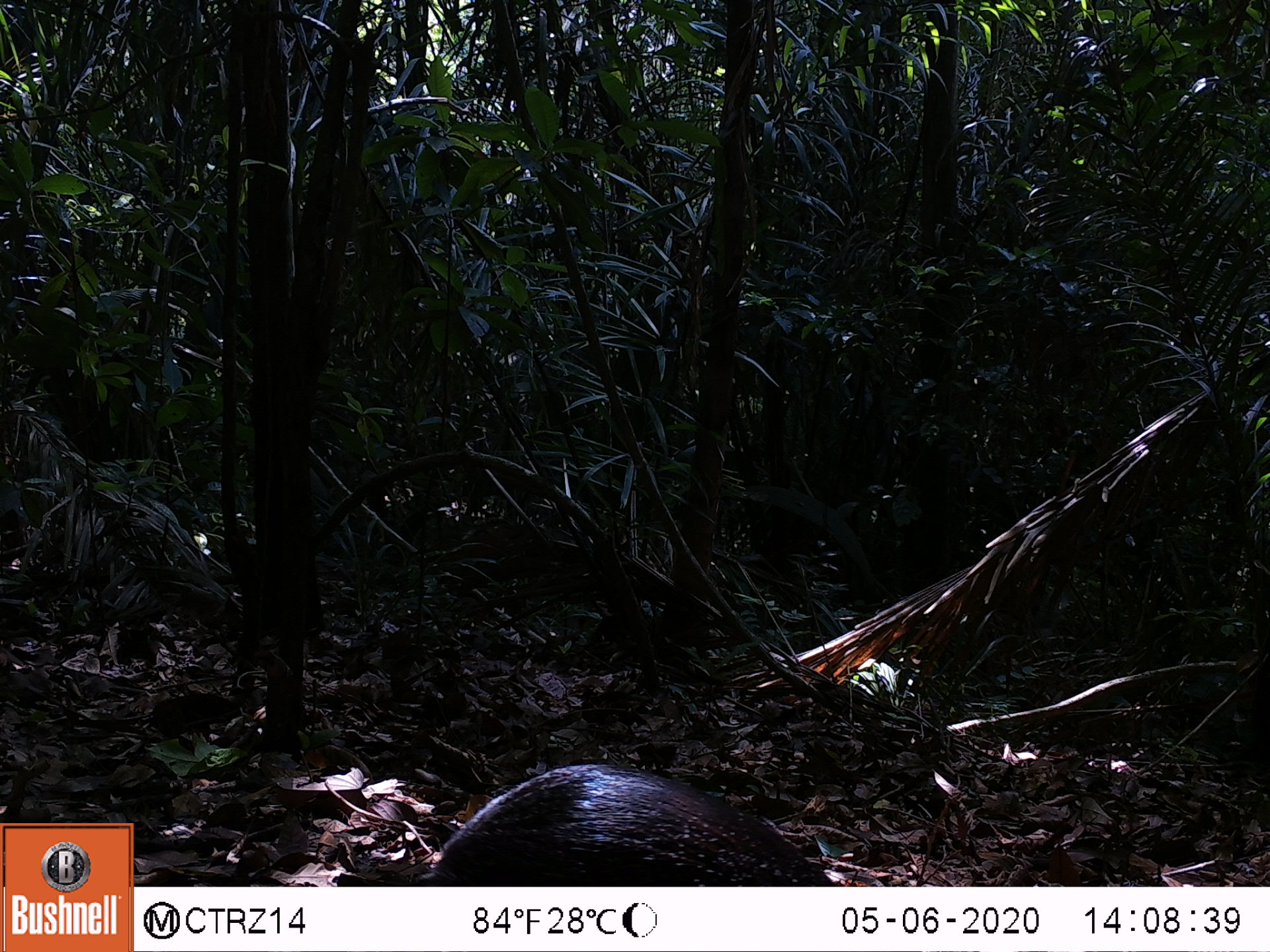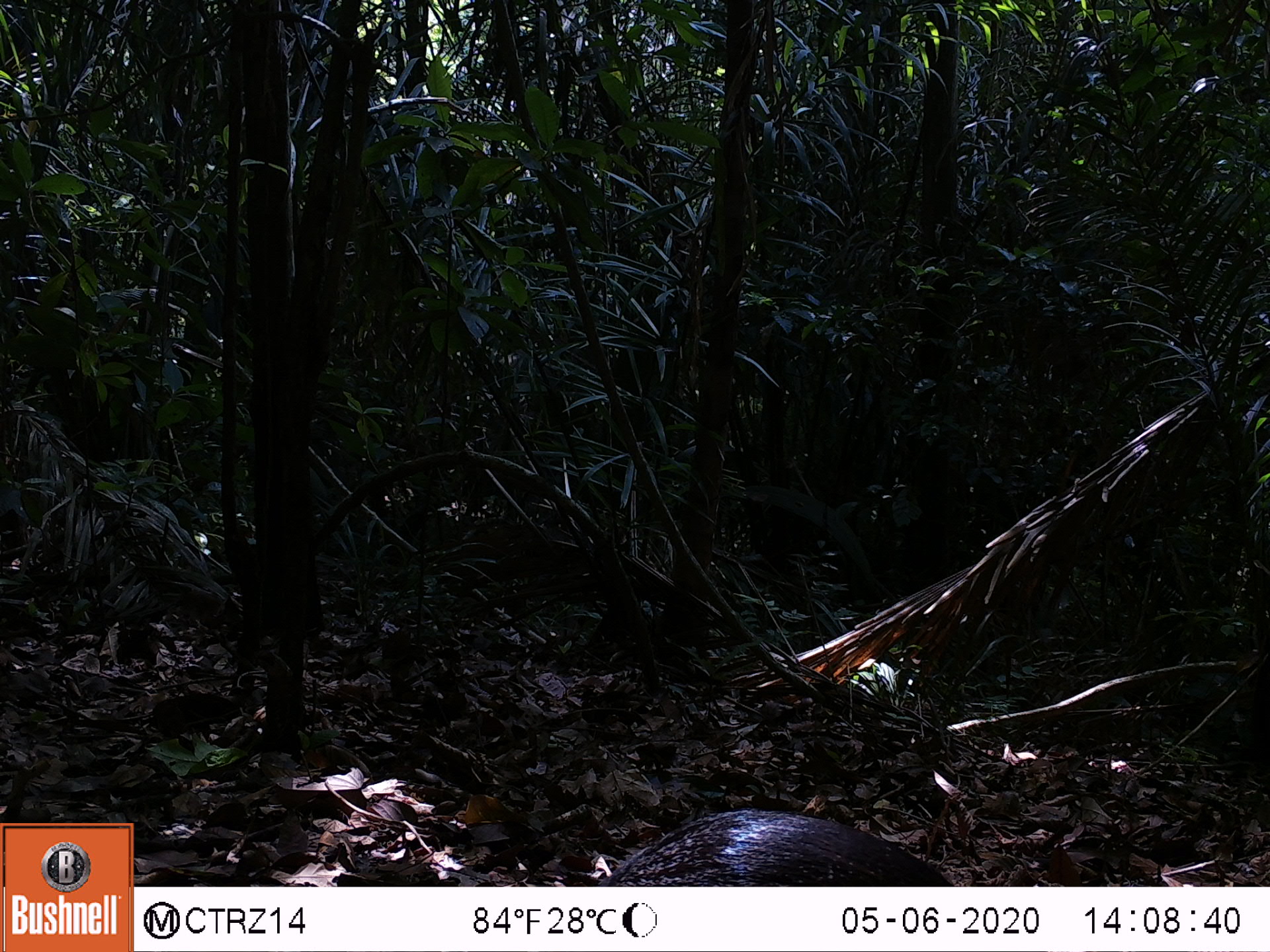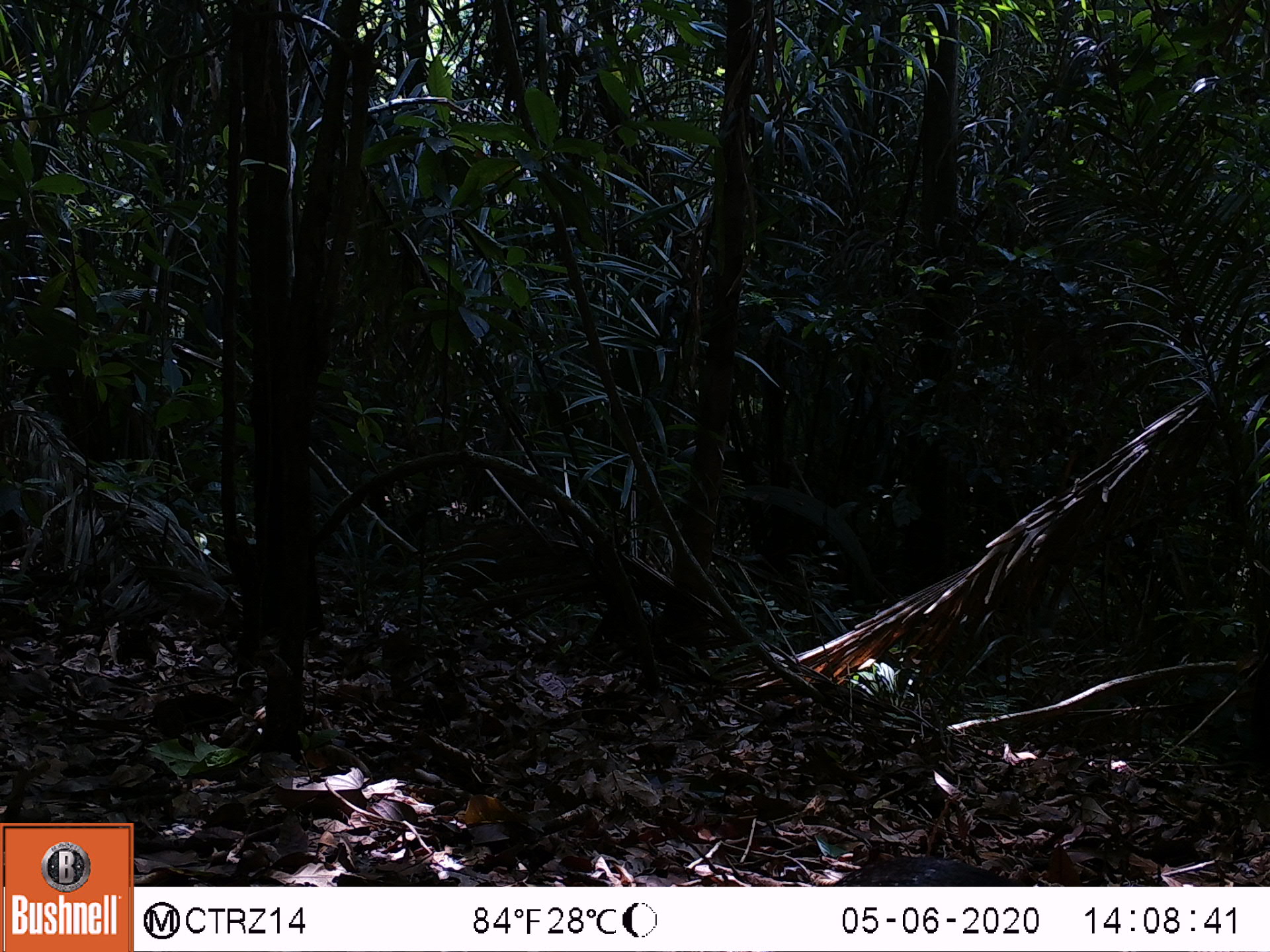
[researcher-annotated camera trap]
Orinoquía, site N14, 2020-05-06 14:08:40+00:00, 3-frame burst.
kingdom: Animalia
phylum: Chordata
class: Mammalia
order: Rodentia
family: Dasyproctidae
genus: Dasyprocta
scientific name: Dasyprocta fuliginosa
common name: black agouti